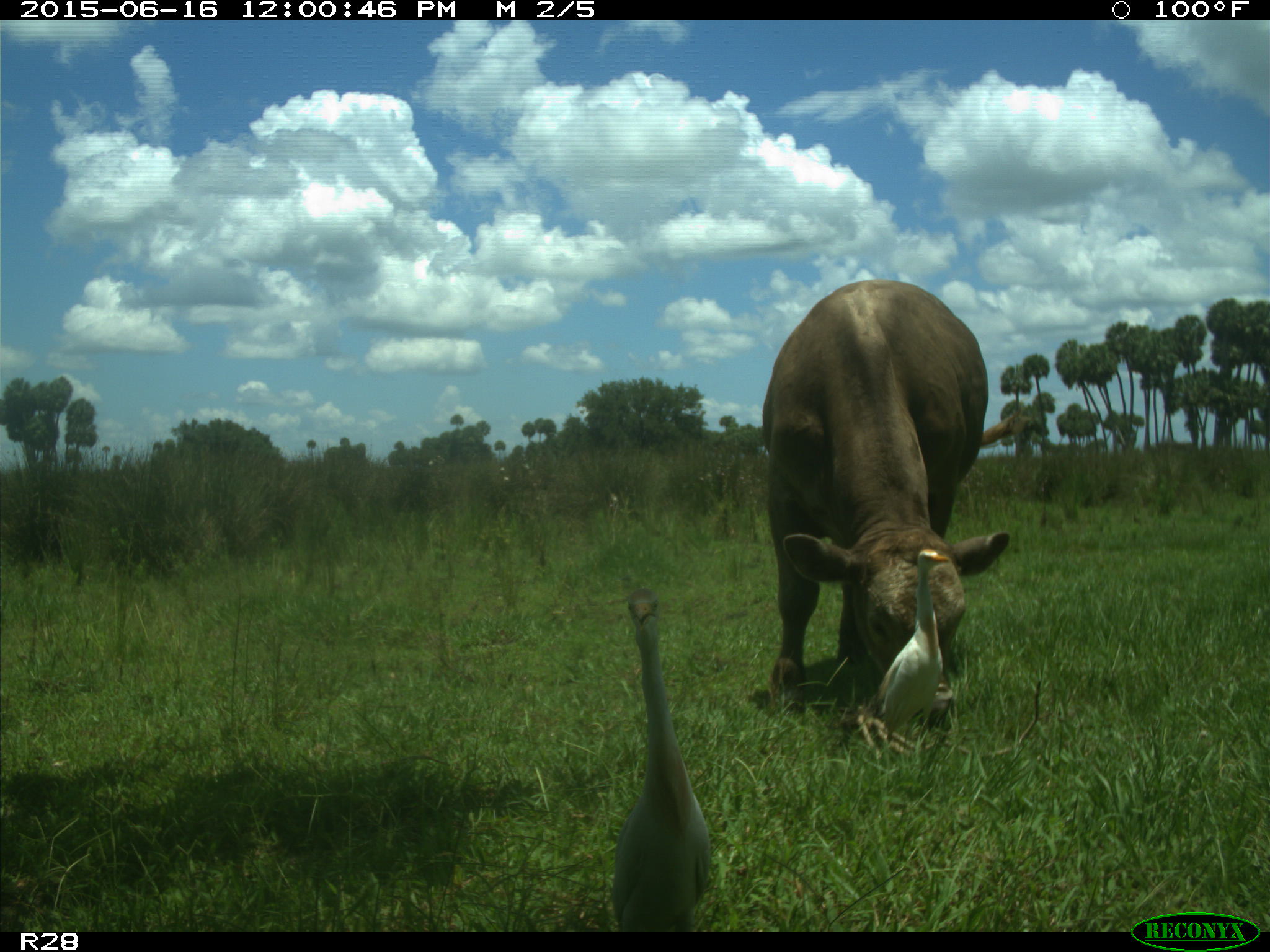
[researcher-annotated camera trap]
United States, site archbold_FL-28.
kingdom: Animalia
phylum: Chordata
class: Mammalia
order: Artiodactyla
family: Bovidae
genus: Bos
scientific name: Bos taurus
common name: domestic cow